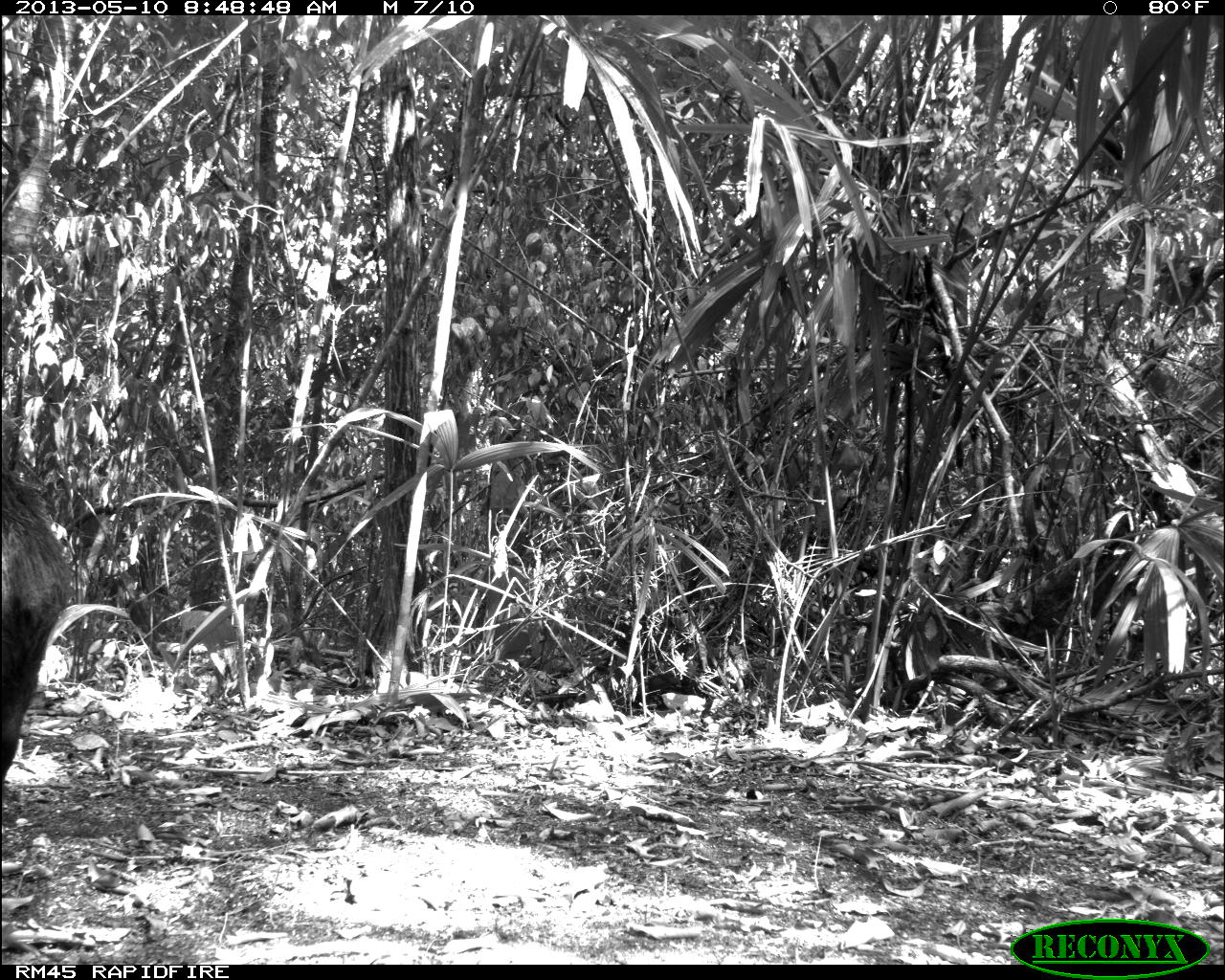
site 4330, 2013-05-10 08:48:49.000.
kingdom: Animalia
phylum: Chordata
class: Mammalia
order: Artiodactyla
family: Tayassuidae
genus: Tayassu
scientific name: Tayassu pecari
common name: white-lipped peccary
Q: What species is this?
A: Tayassu pecari (white-lipped peccary).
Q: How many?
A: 4.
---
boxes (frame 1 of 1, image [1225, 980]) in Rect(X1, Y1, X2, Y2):
tayassu pecari: Rect(0, 393, 69, 810)